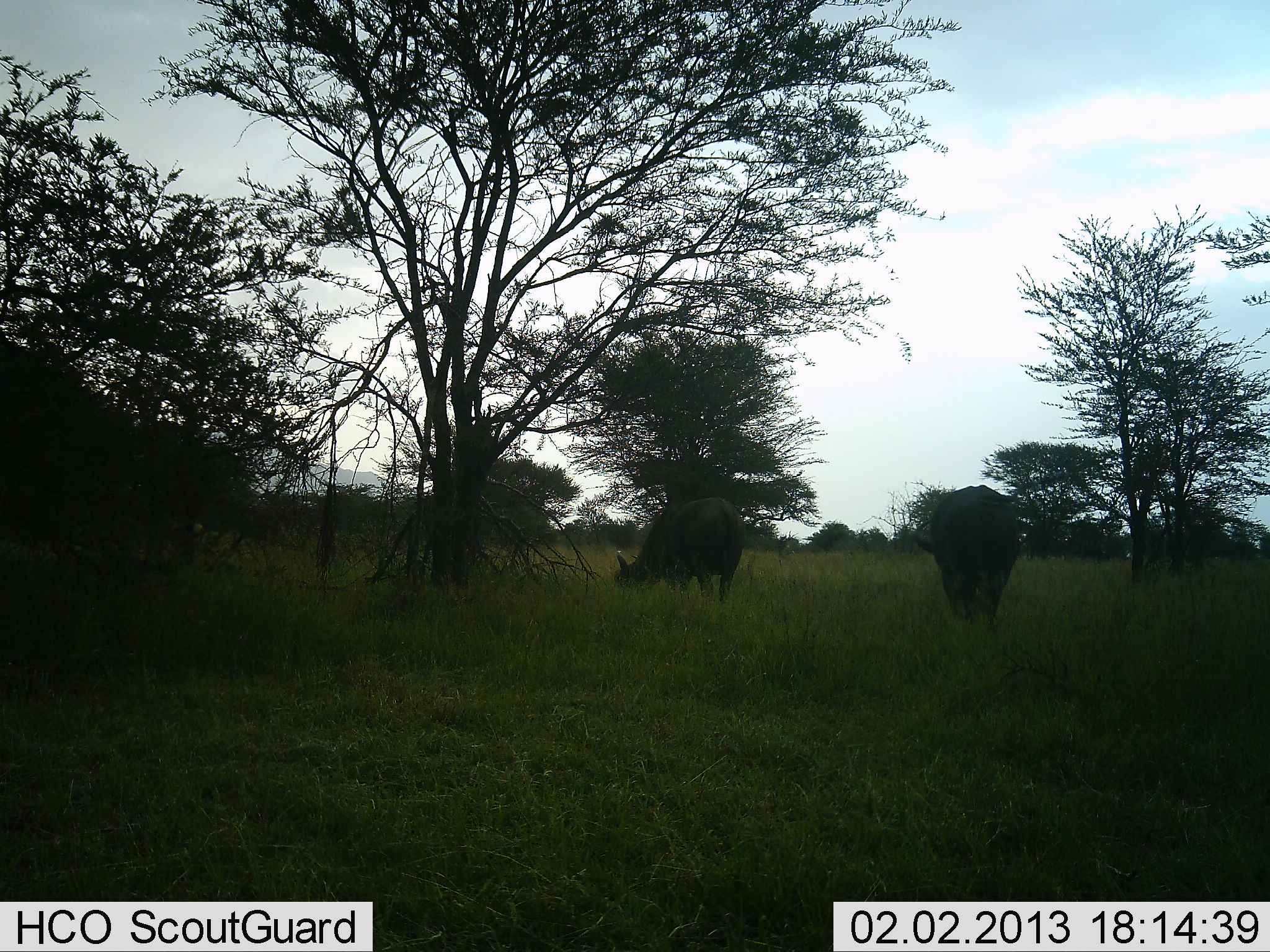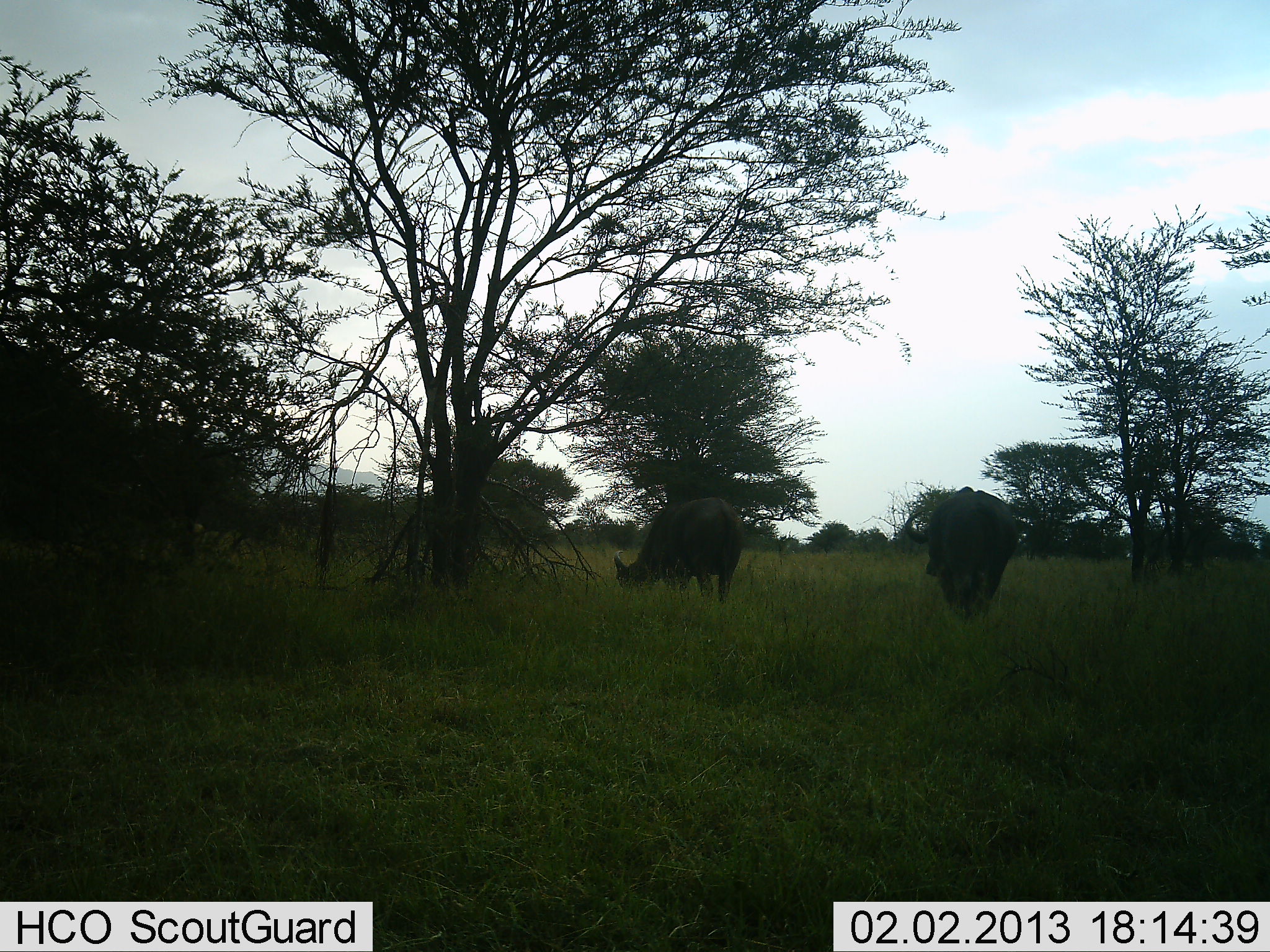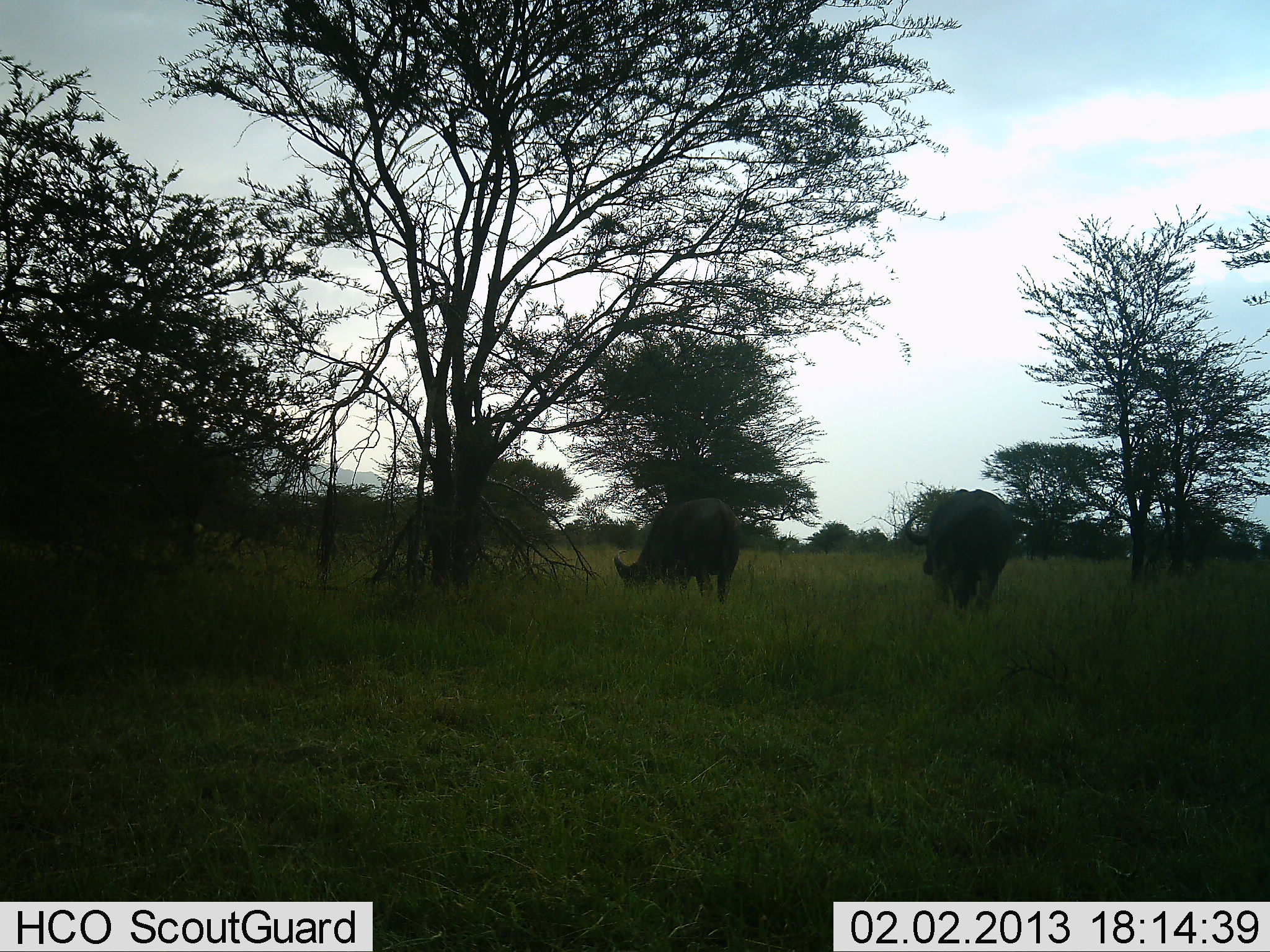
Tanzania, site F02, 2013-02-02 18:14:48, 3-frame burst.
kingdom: Animalia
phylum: Chordata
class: Mammalia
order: Artiodactyla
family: Bovidae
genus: Syncerus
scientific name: Syncerus caffer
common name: cape buffalo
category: buffalo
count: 2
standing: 15%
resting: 0%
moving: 45%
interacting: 0%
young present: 0%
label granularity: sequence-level